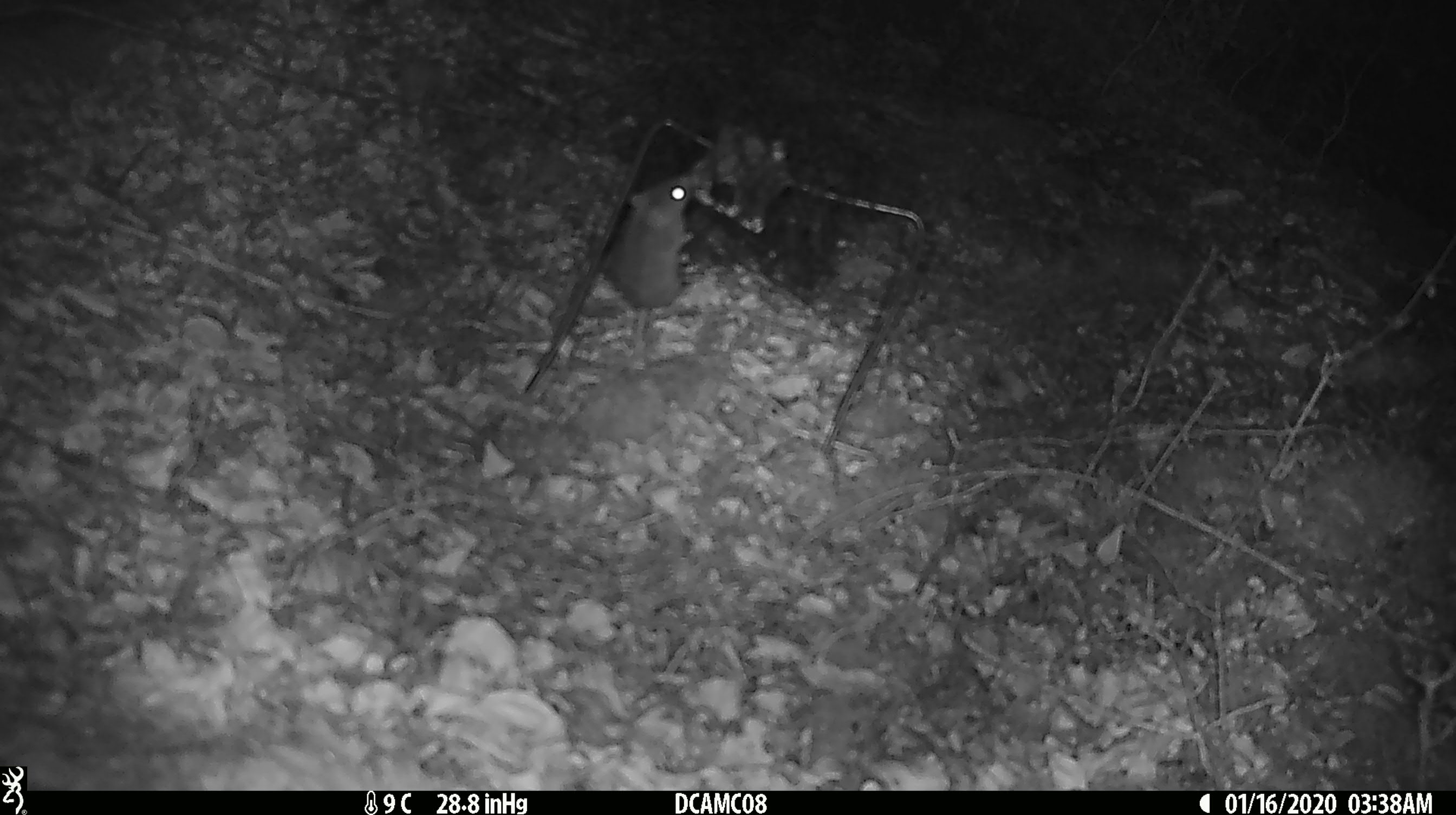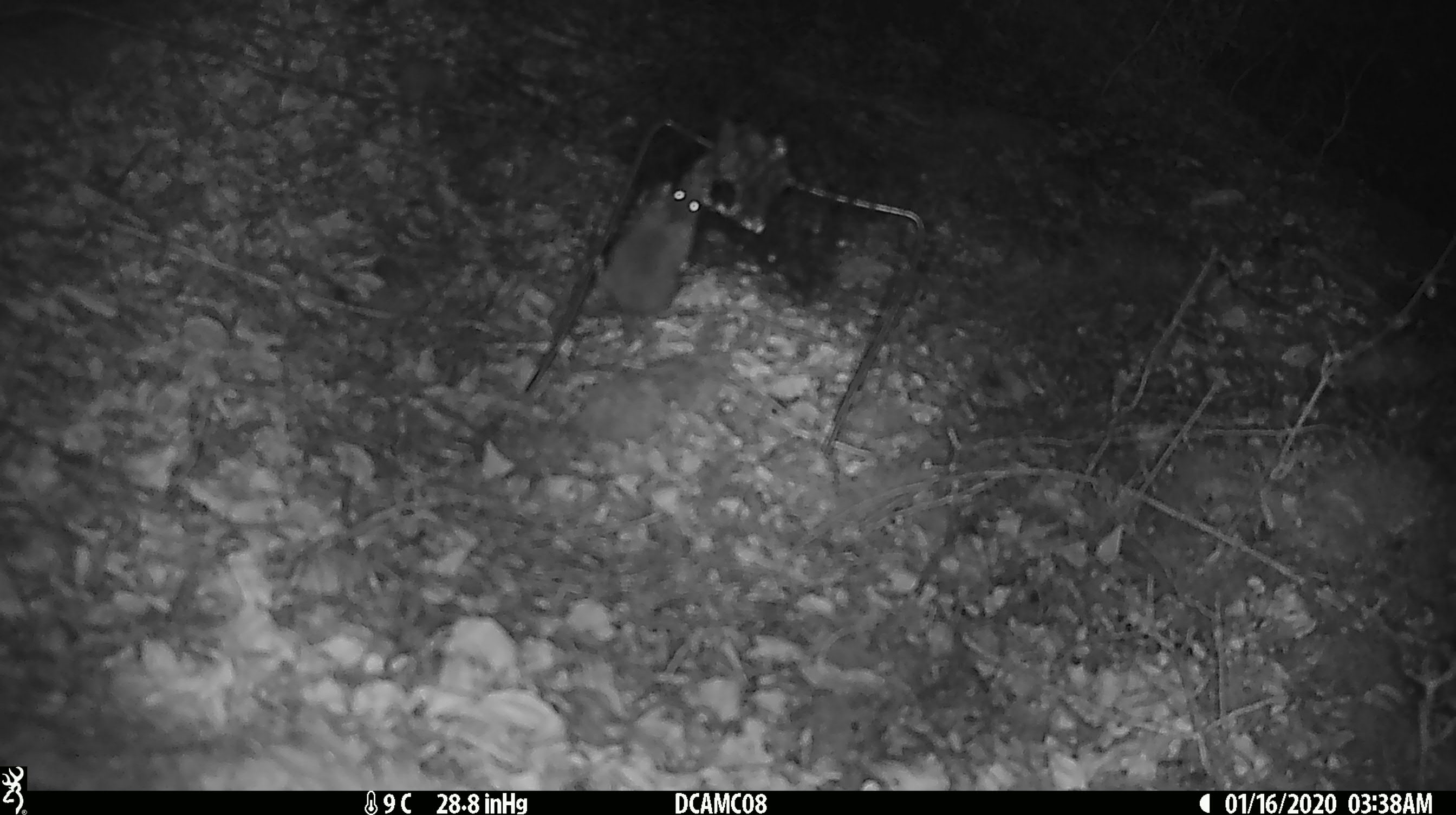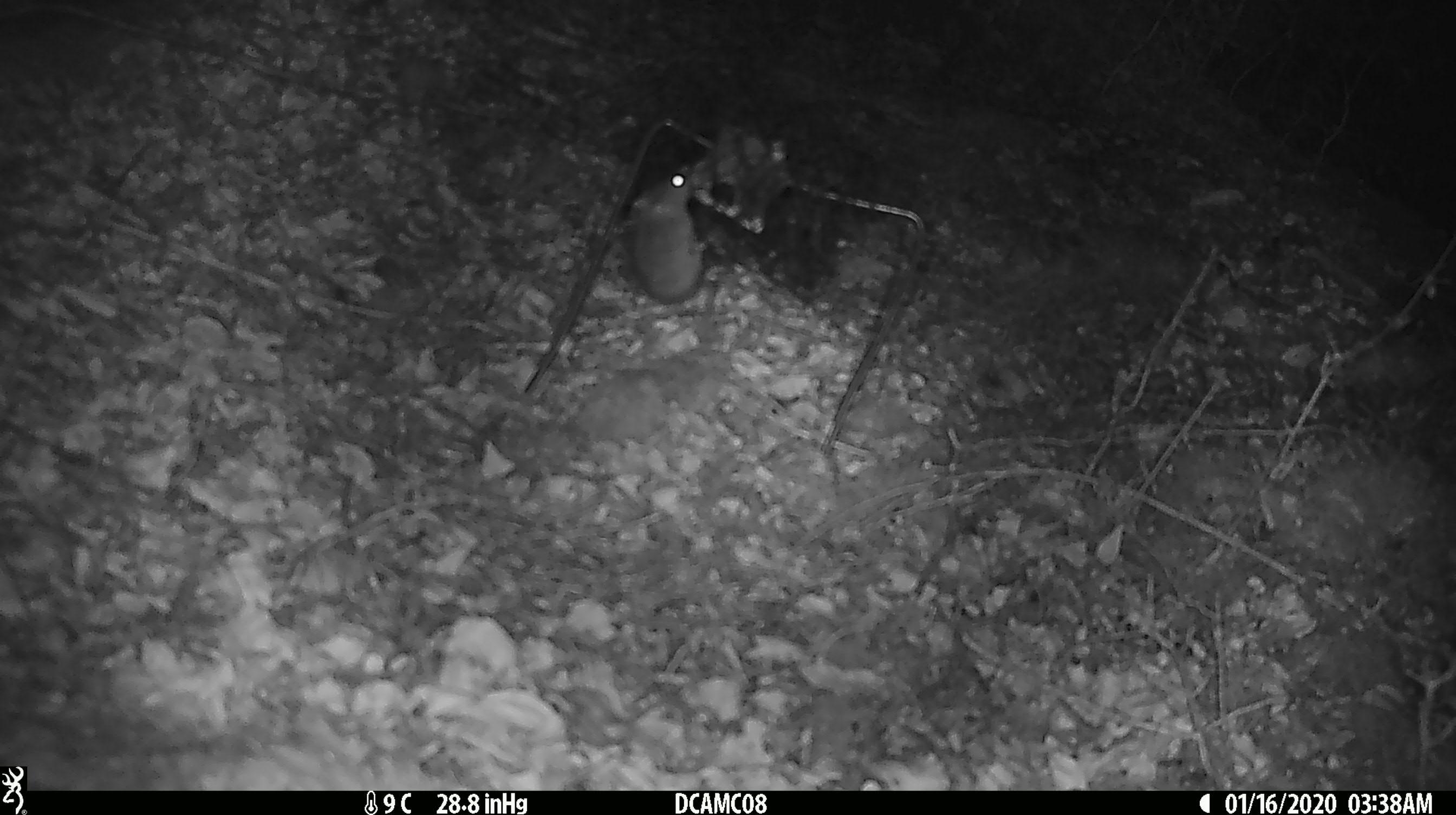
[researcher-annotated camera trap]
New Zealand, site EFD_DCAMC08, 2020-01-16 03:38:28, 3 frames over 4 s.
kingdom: Animalia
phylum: Chordata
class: Mammalia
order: Rodentia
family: Muridae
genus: Mus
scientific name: Mus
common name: mouse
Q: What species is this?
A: Mouse (Mus).